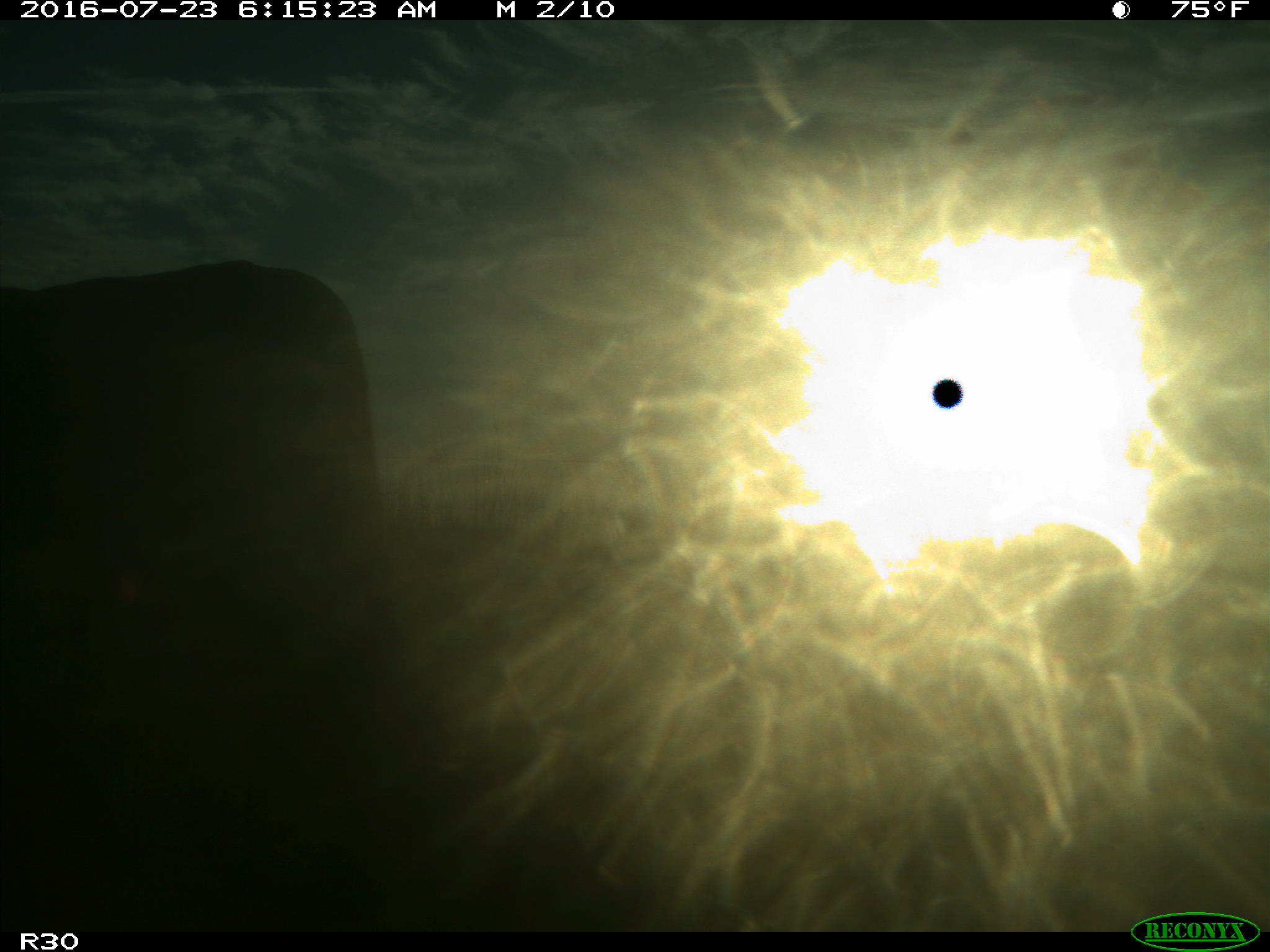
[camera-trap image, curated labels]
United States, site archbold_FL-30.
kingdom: Animalia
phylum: Chordata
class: Mammalia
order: Artiodactyla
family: Bovidae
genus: Bos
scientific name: Bos taurus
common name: domestic cow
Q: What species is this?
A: Bos taurus (domestic cow).